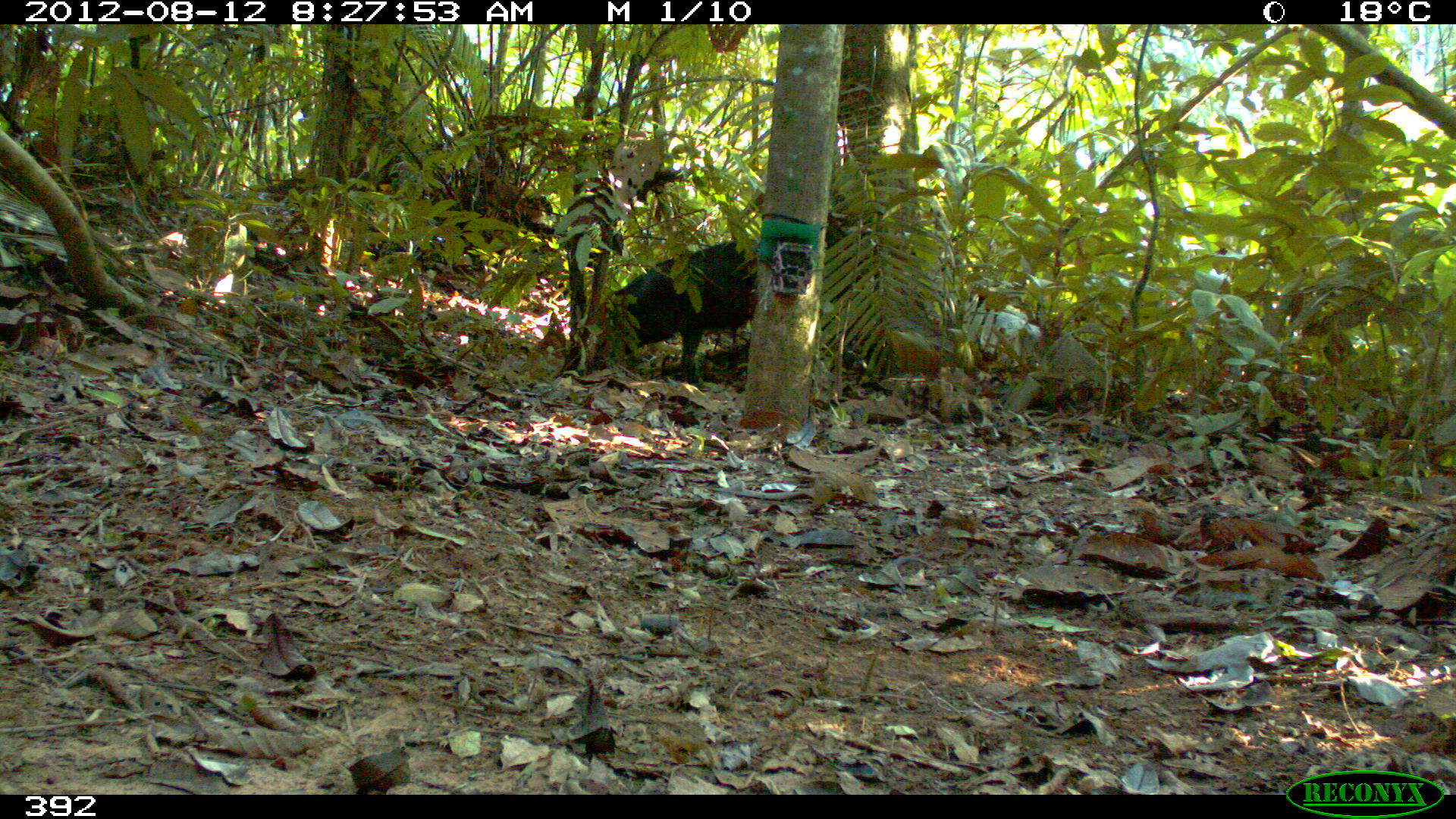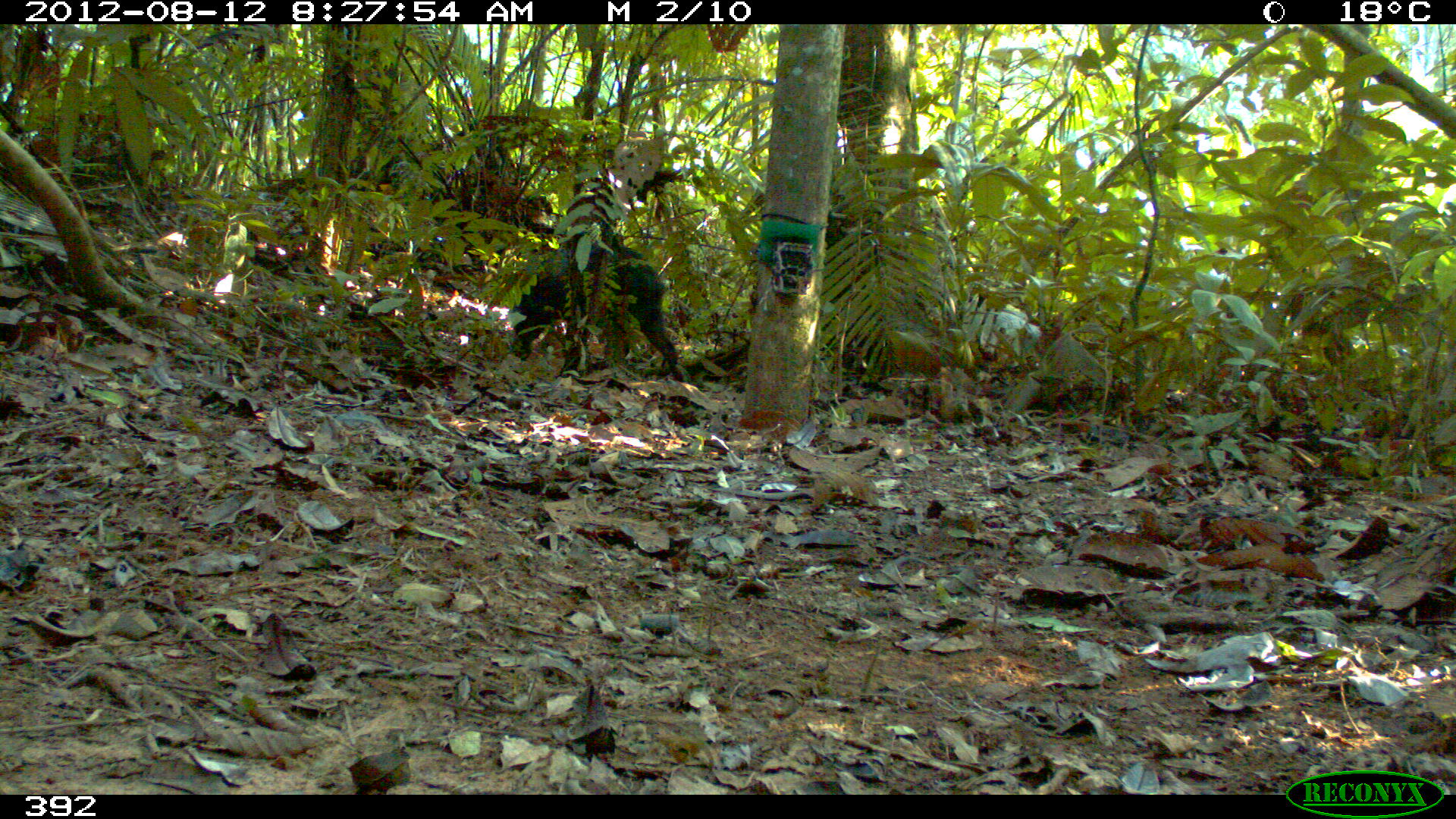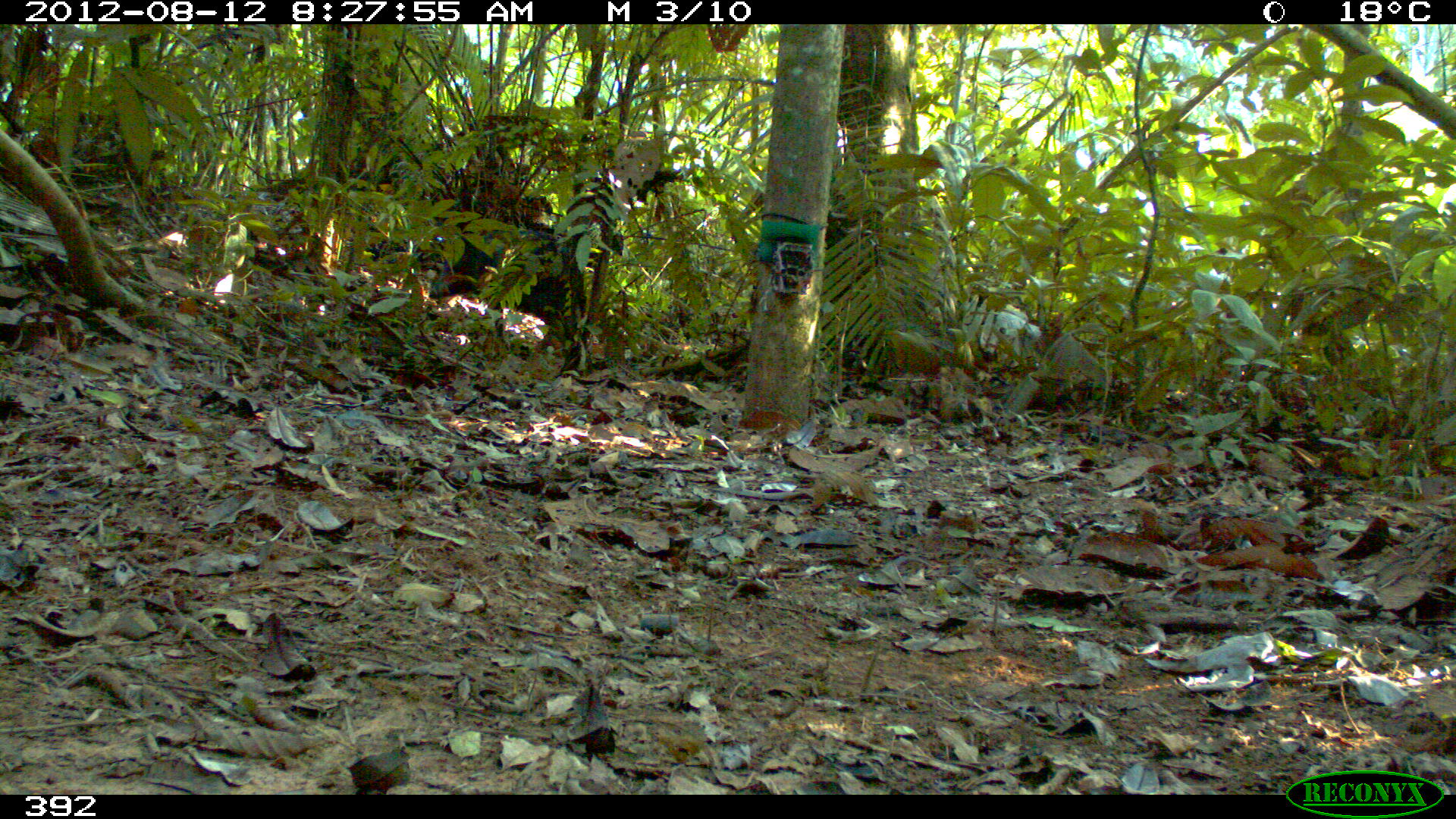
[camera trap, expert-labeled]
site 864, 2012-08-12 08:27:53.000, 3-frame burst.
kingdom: Animalia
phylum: Chordata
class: Mammalia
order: Artiodactyla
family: Tayassuidae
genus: Tayassu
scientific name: Tayassu pecari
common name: white-lipped peccary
Tayassu pecari (white-lipped peccary).